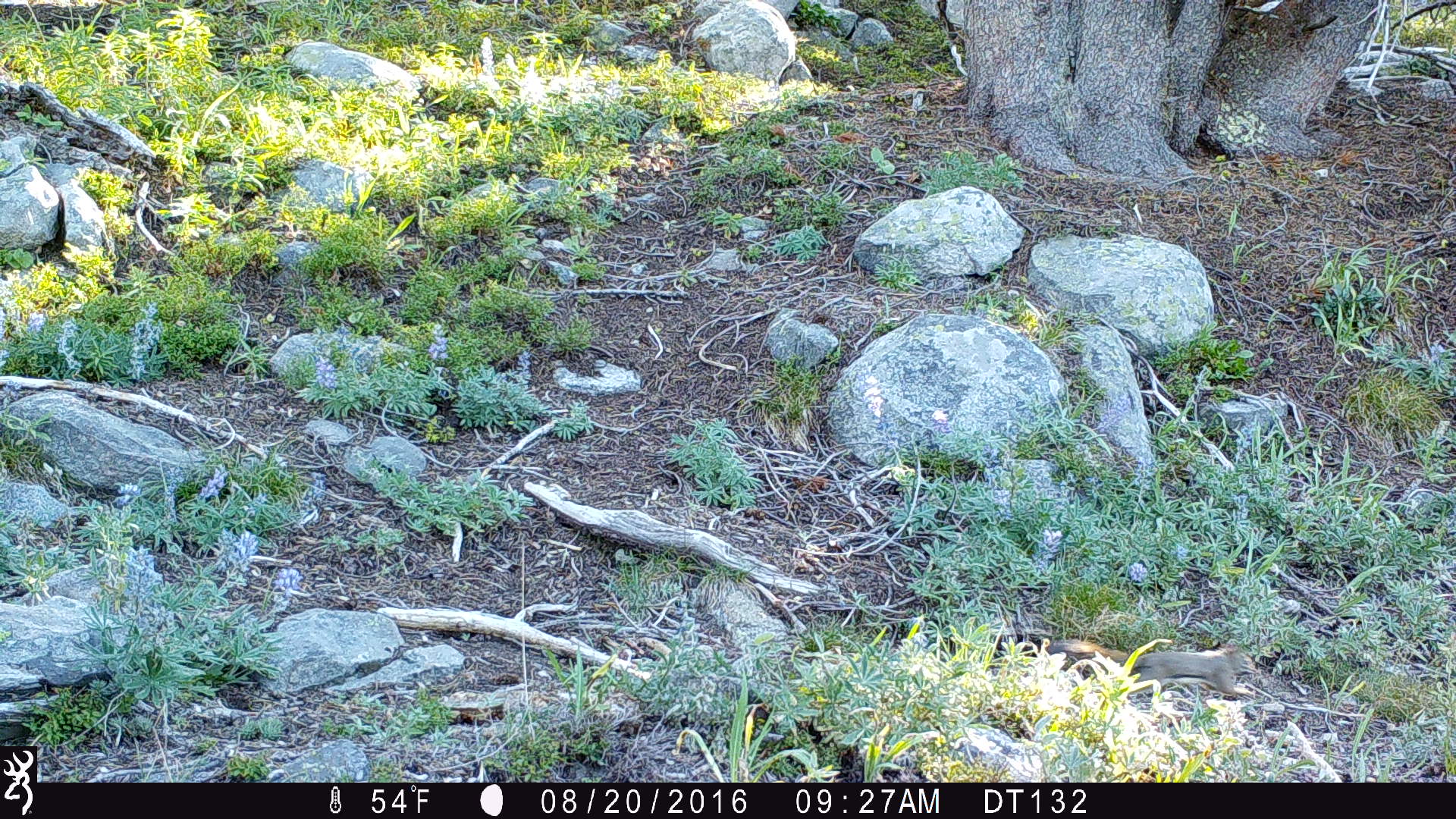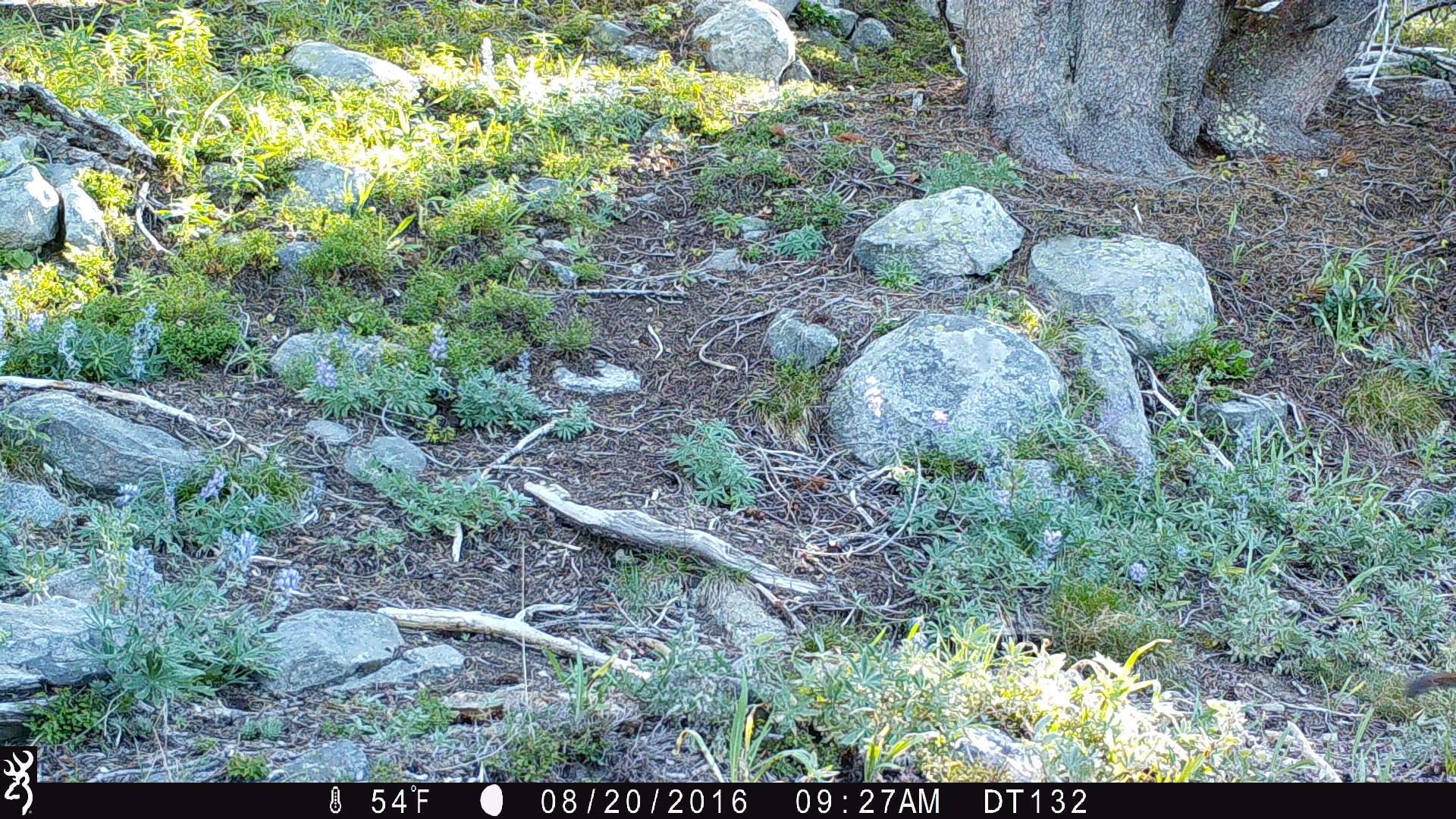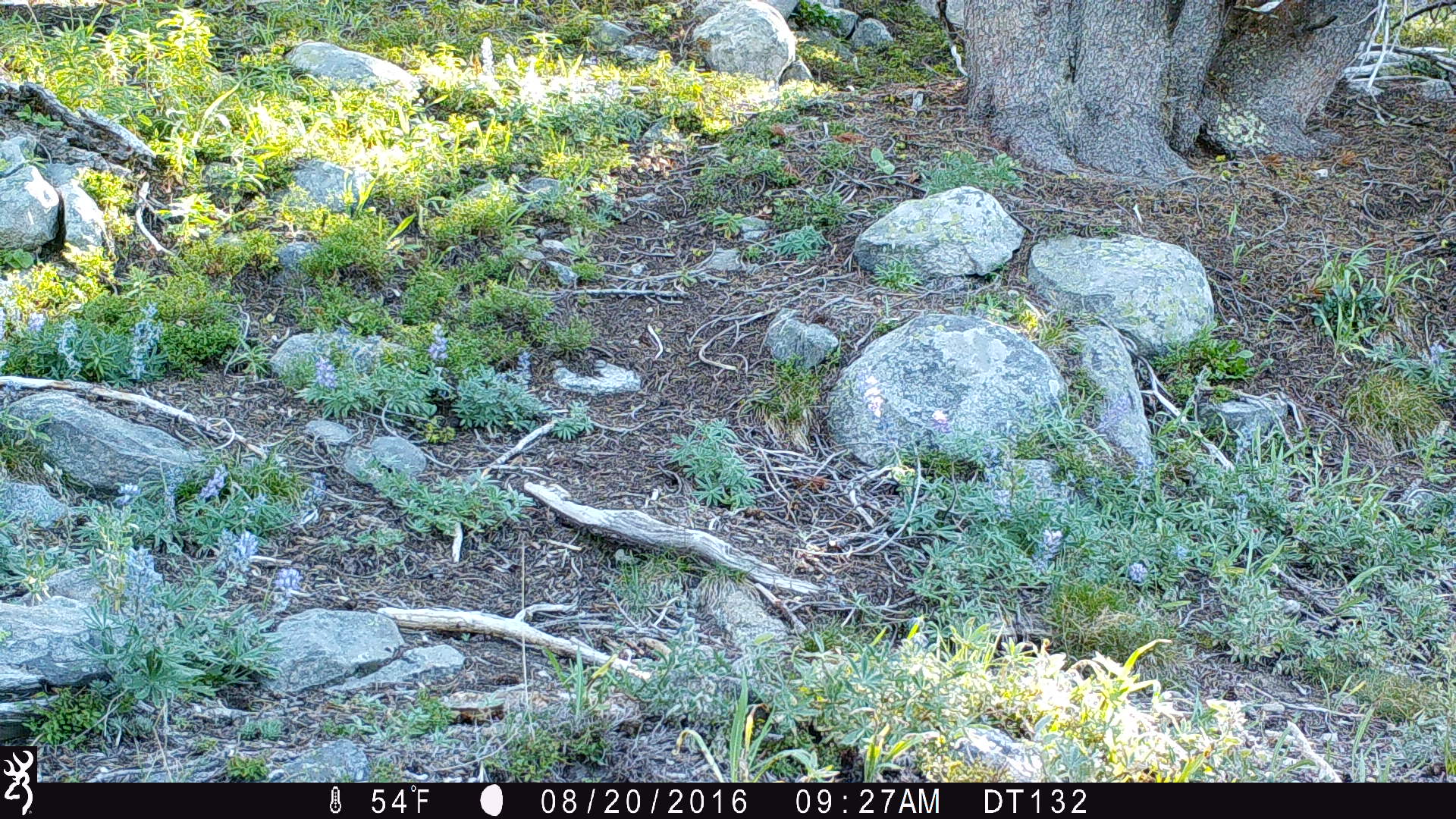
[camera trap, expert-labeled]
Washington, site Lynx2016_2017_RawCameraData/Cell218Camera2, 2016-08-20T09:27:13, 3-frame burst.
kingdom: Animalia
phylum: Chordata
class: Mammalia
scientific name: Mammalia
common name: small mammal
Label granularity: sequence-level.